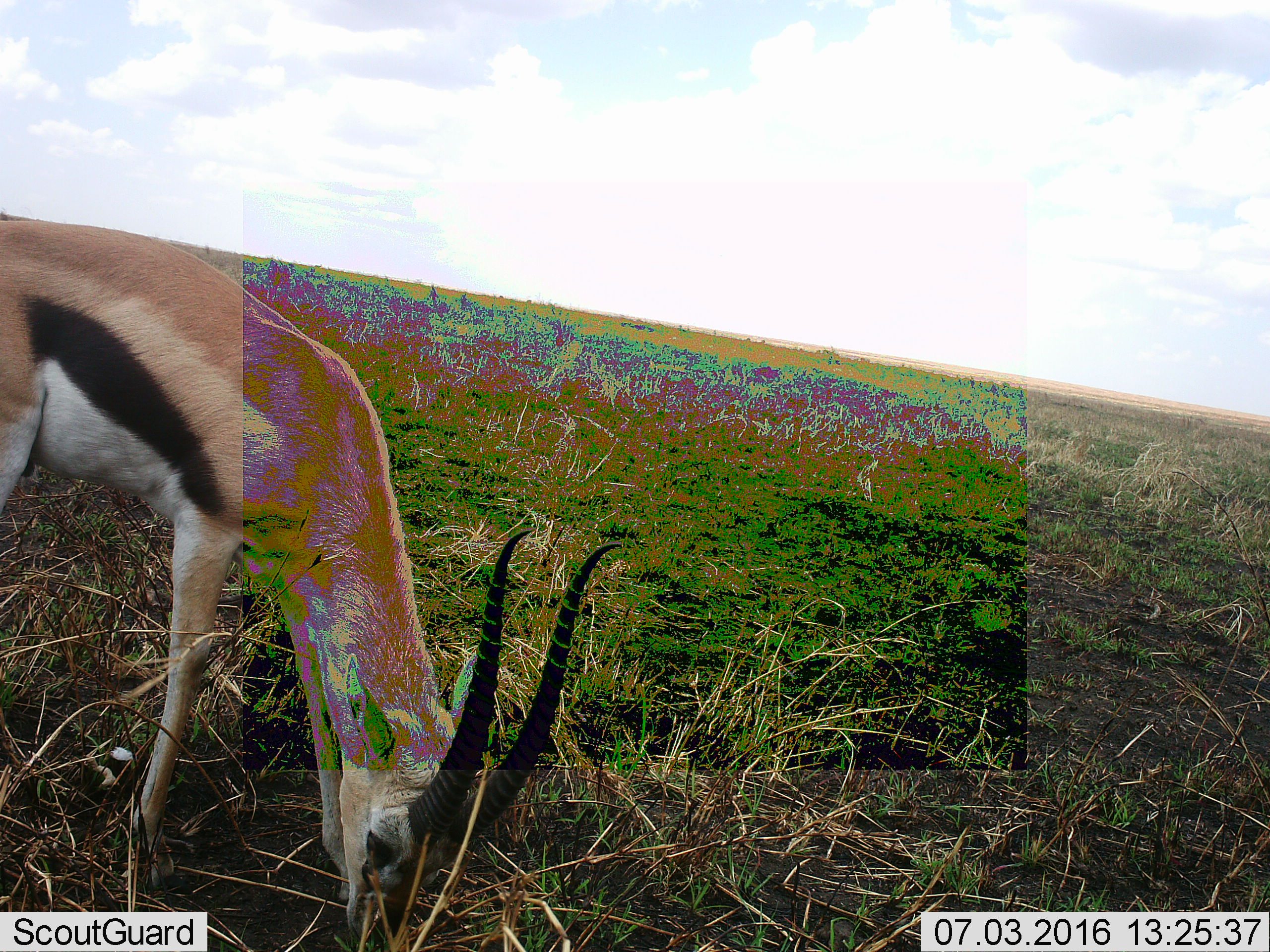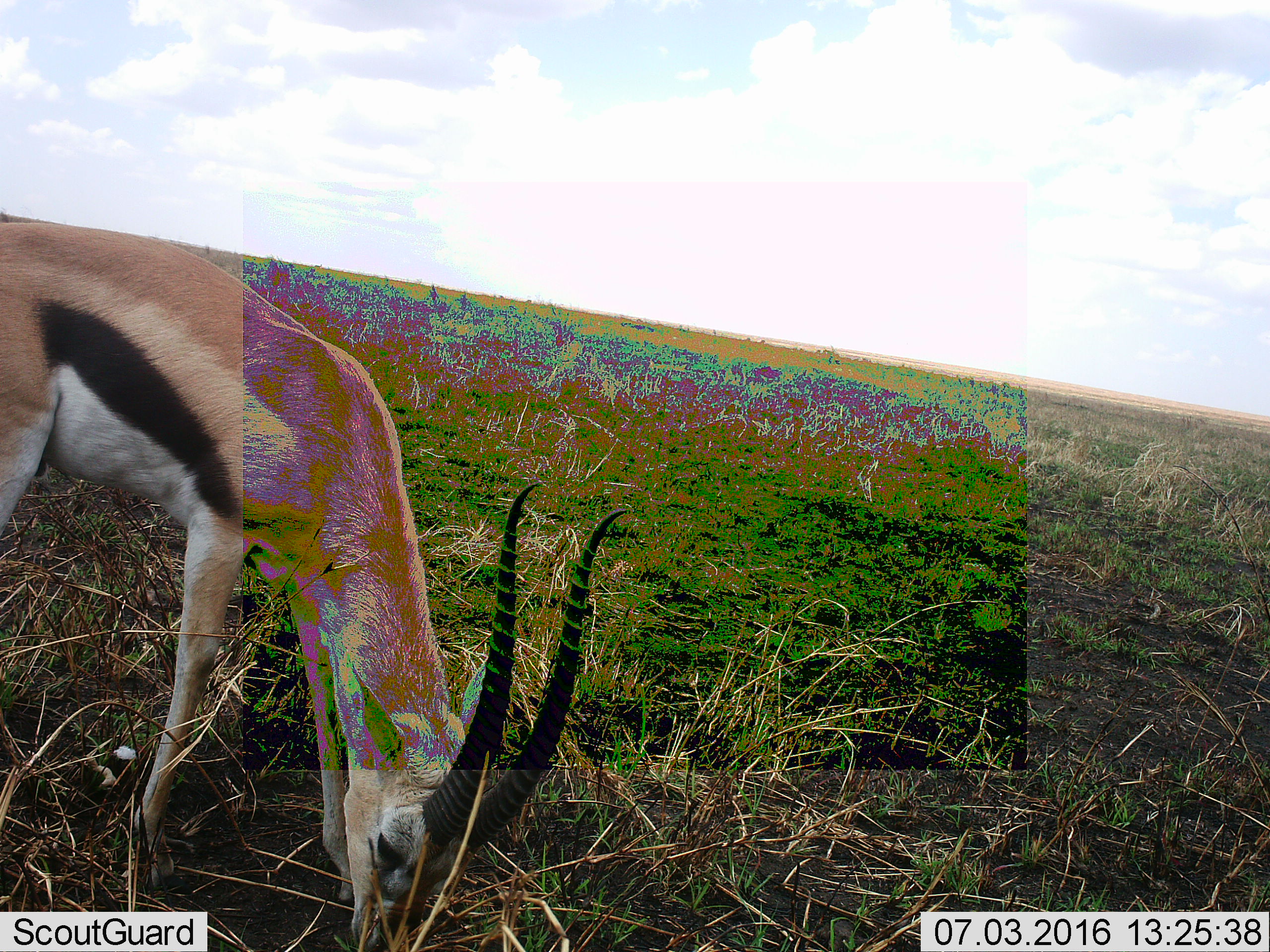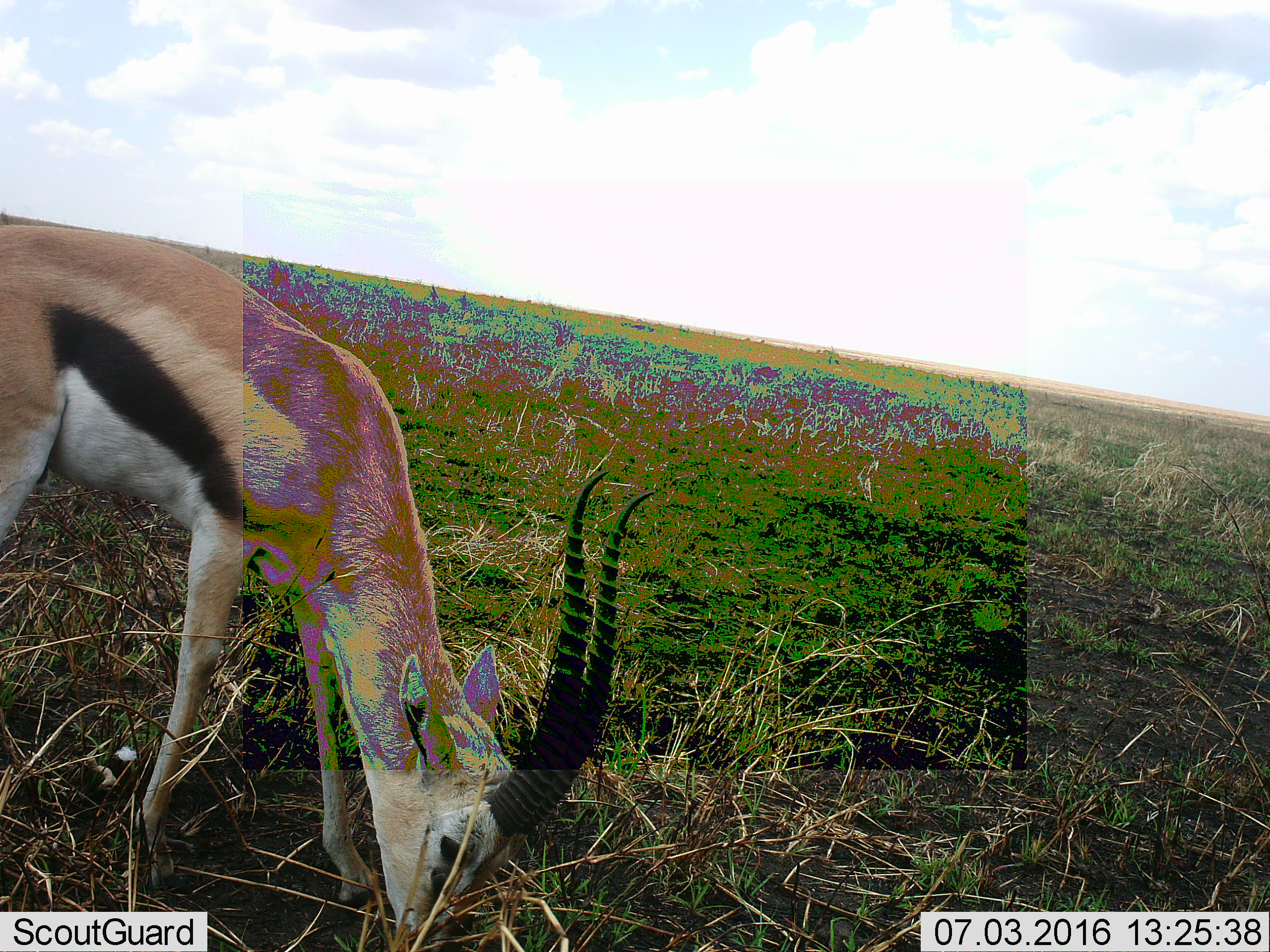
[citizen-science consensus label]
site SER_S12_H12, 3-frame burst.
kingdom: Animalia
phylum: Chordata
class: Mammalia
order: Artiodactyla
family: Bovidae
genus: Eudorcas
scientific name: Eudorcas thomsonii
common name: thomson's gazelle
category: gazellethomsons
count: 1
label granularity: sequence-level